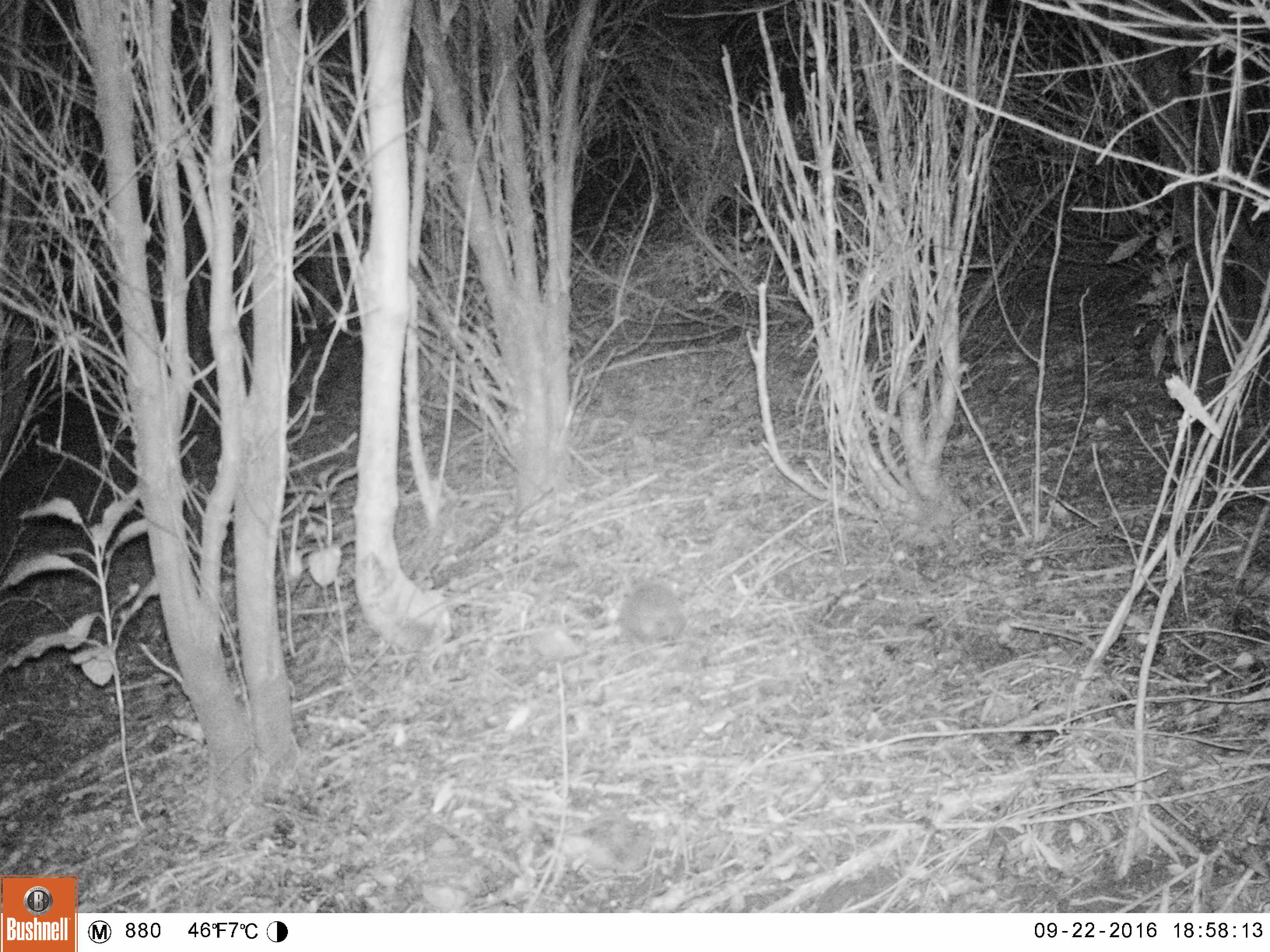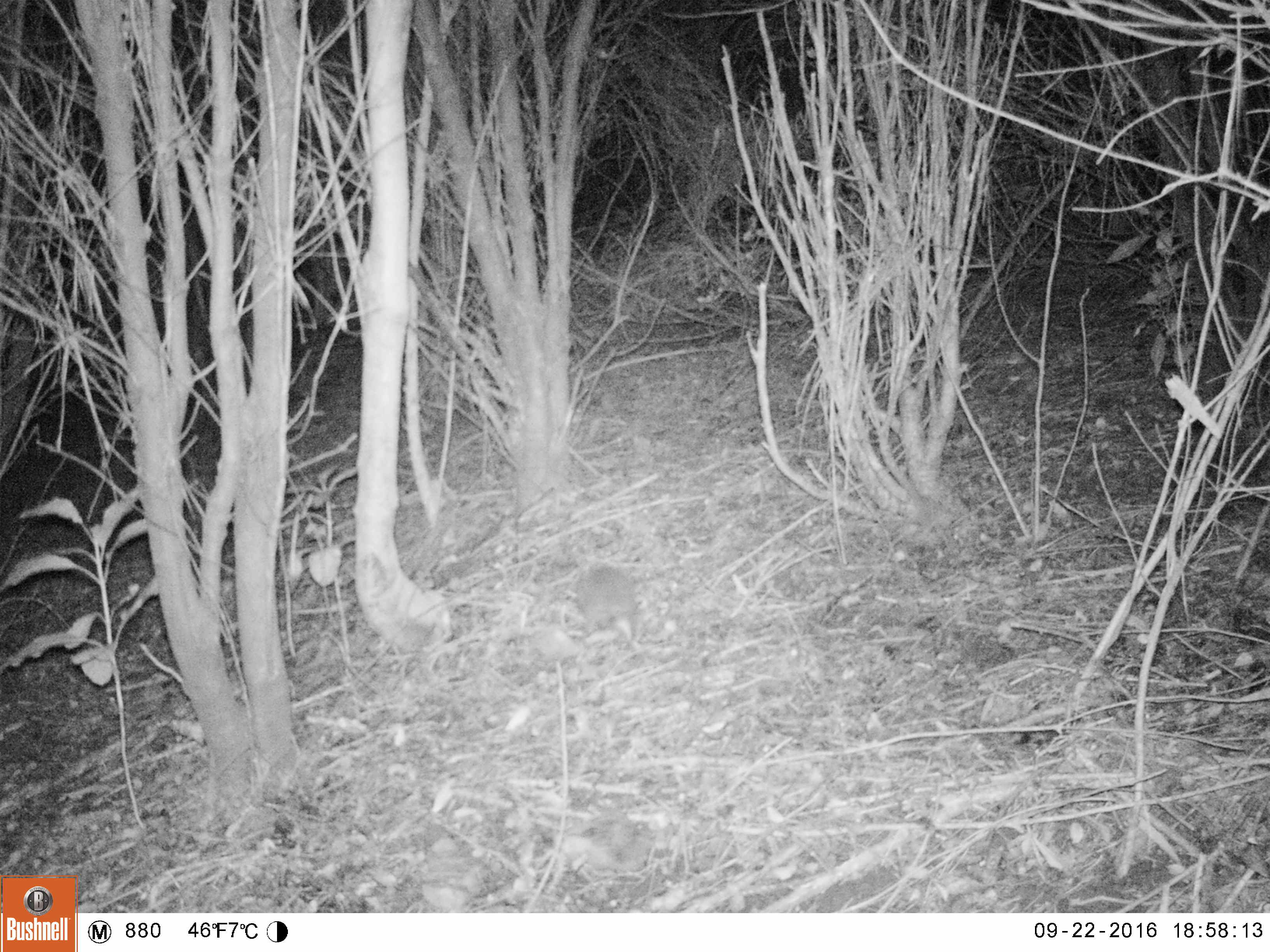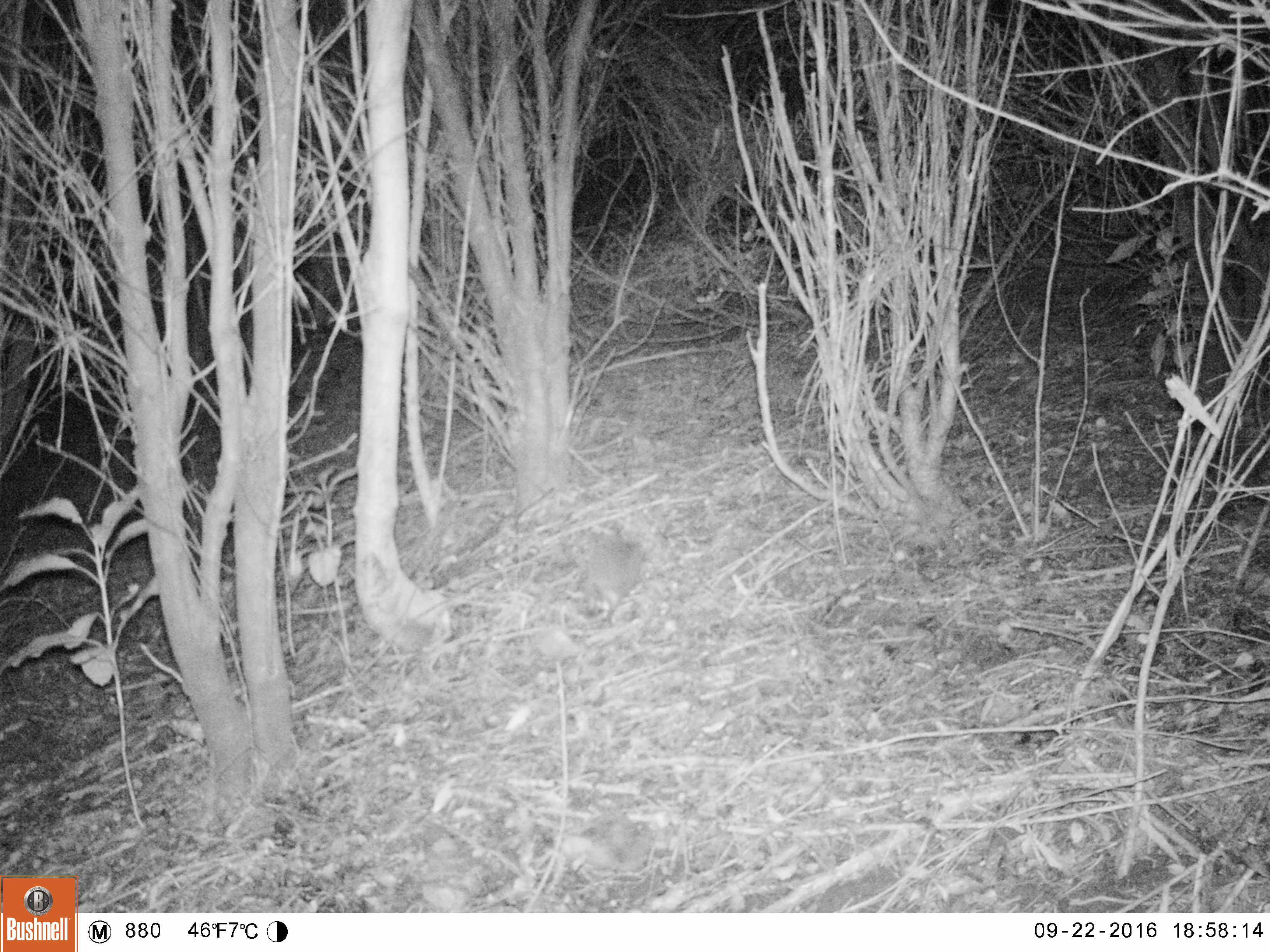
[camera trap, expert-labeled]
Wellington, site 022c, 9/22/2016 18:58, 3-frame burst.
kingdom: Animalia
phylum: Chordata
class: Mammalia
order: Eulipotyphla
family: Erinaceidae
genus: Erinaceus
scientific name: Erinaceus europaeus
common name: hedgehog